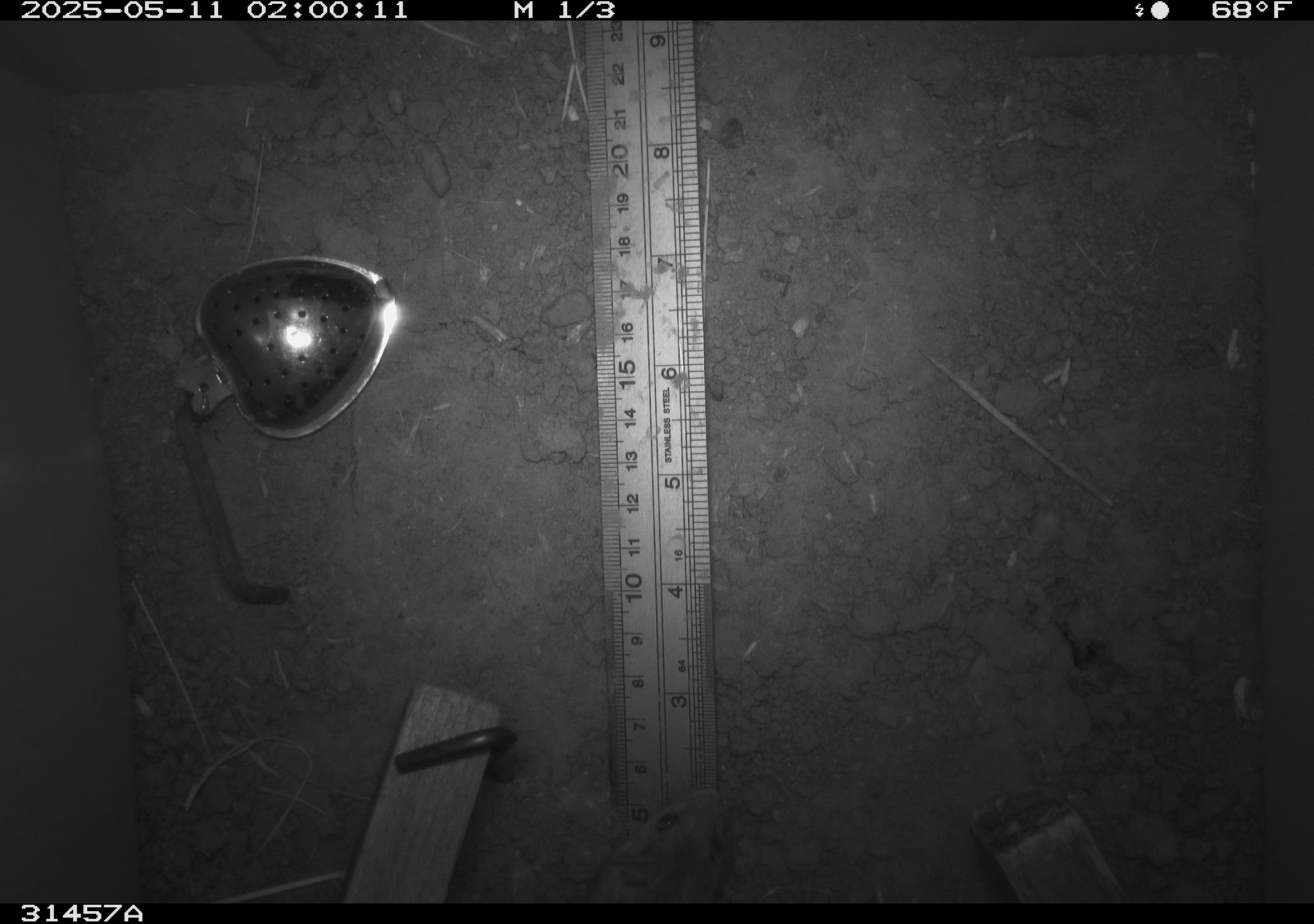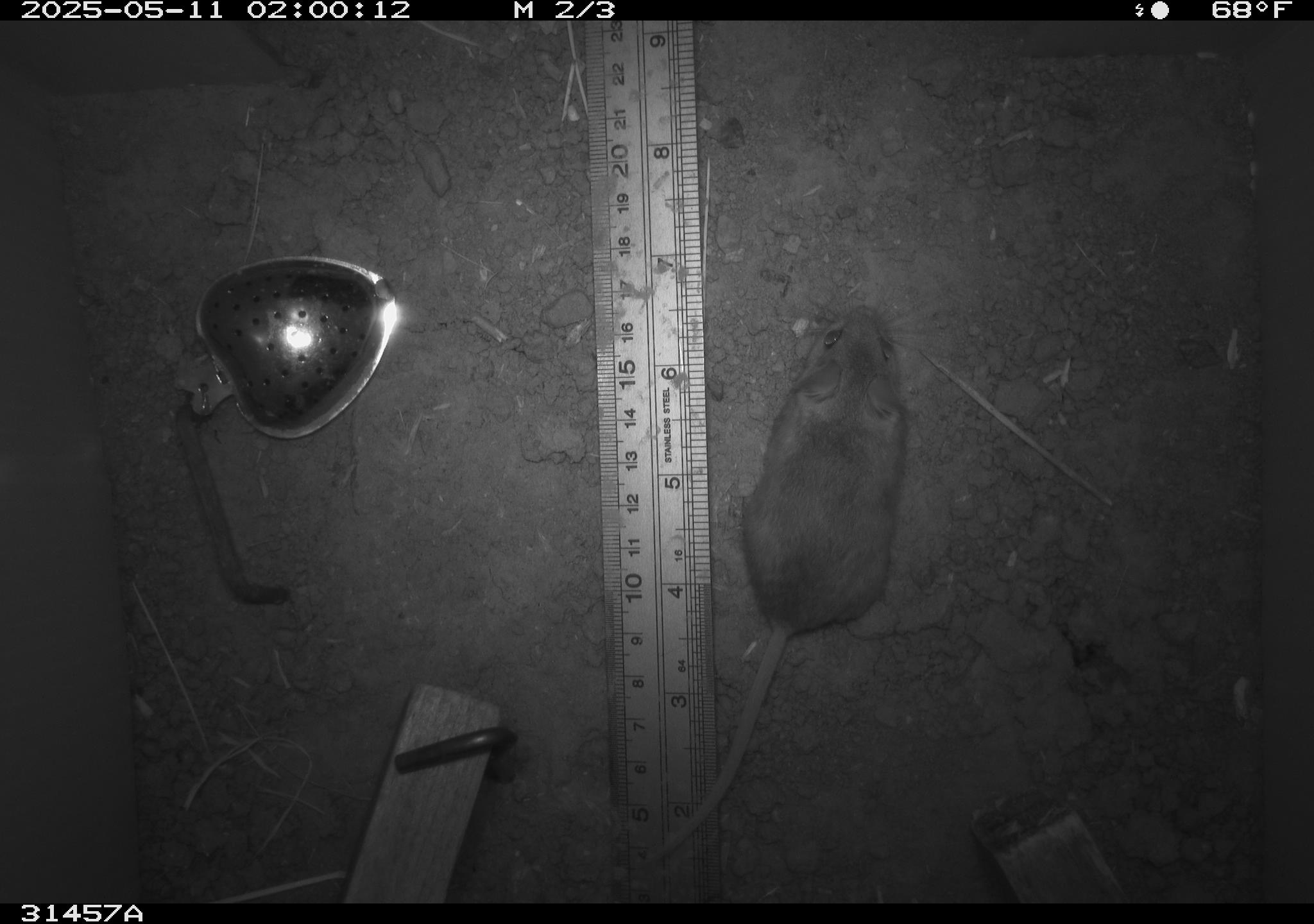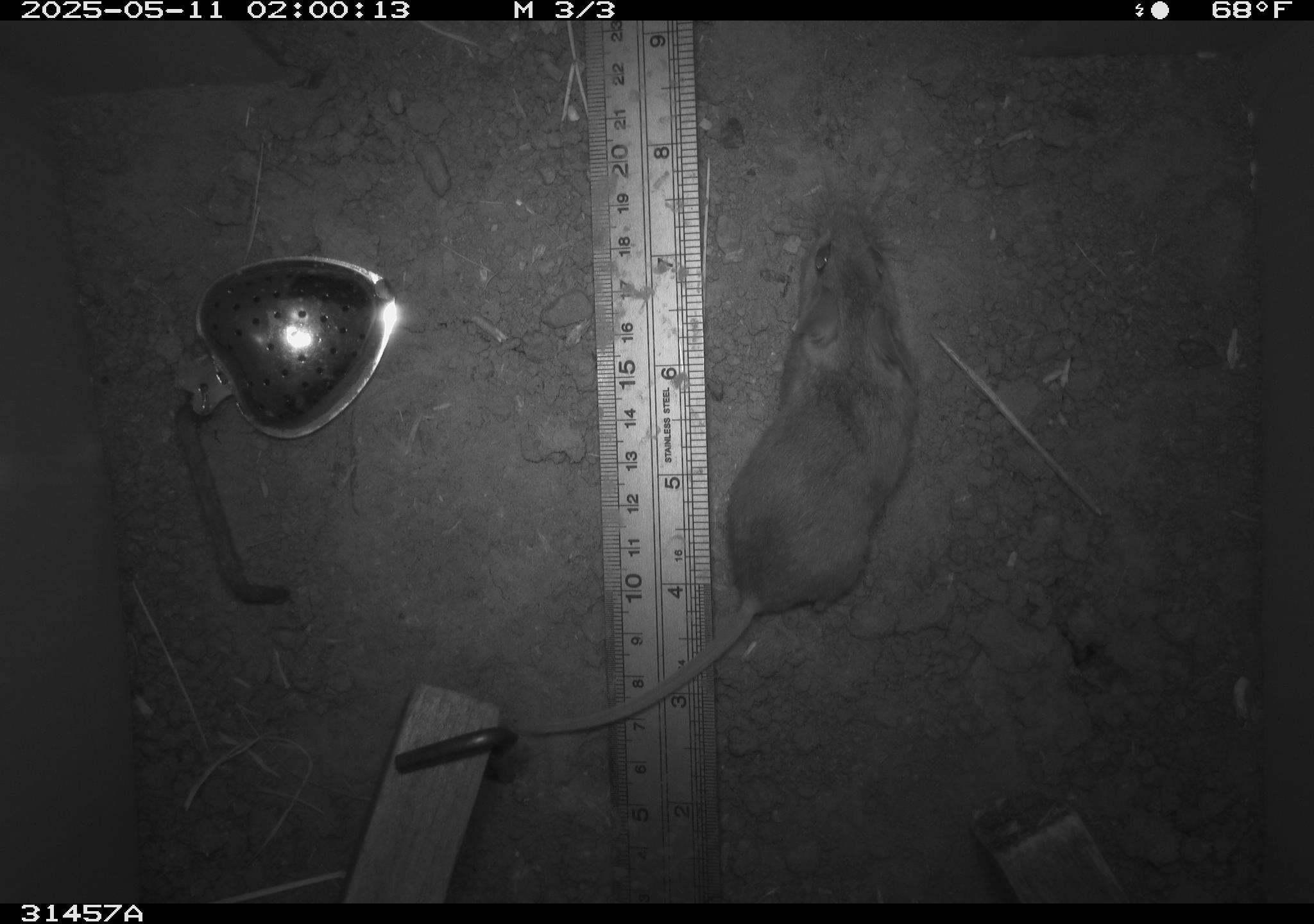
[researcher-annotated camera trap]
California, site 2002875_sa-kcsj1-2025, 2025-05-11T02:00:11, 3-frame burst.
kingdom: Animalia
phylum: Chordata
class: Mammalia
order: Rodentia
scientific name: Rodentia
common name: rodent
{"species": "rodent (Rodentia)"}